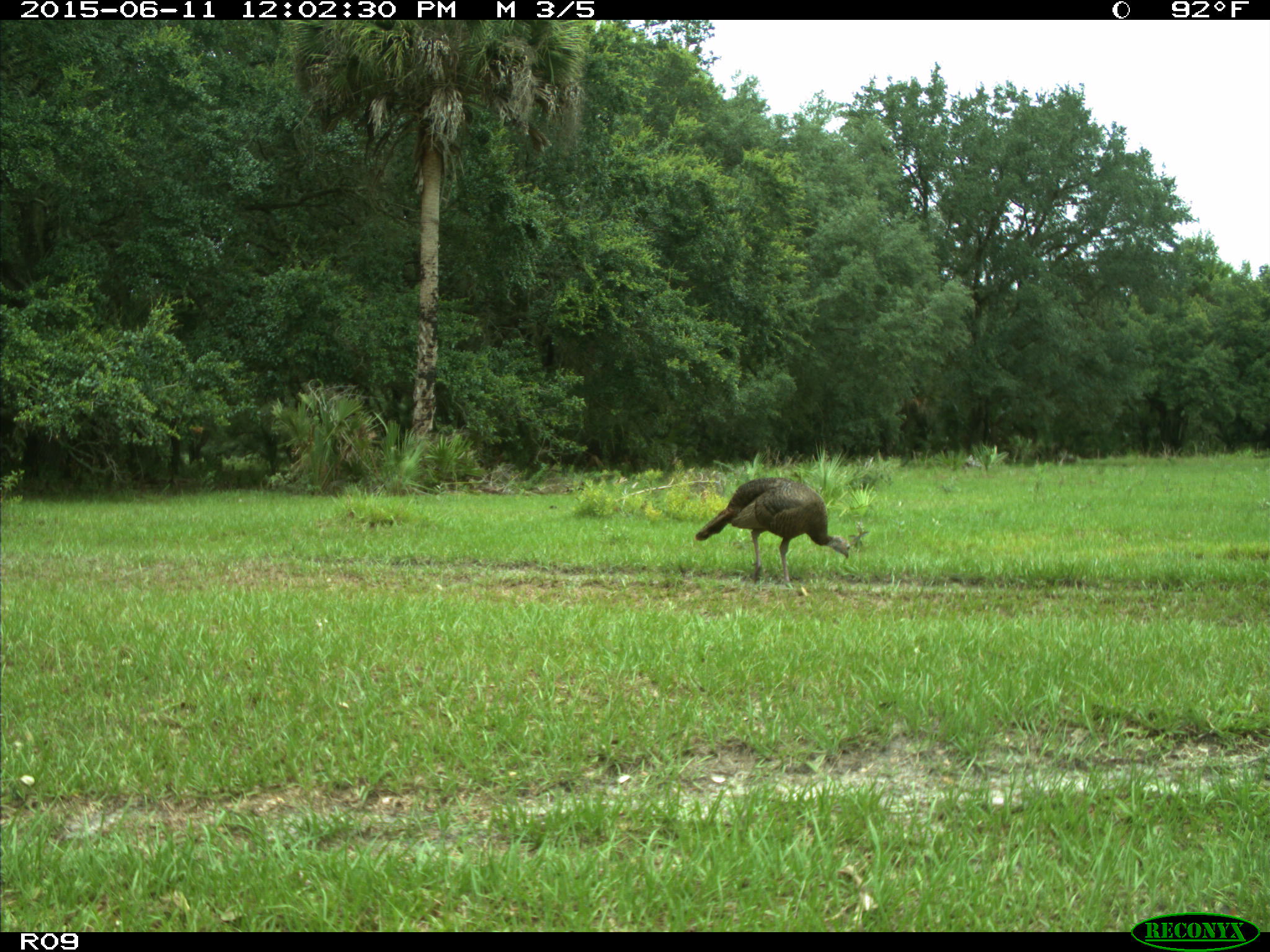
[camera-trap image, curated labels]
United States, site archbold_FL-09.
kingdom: Animalia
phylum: Chordata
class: Aves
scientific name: Aves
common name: birds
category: unidentified bird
Unidentified bird (birds) (Aves).